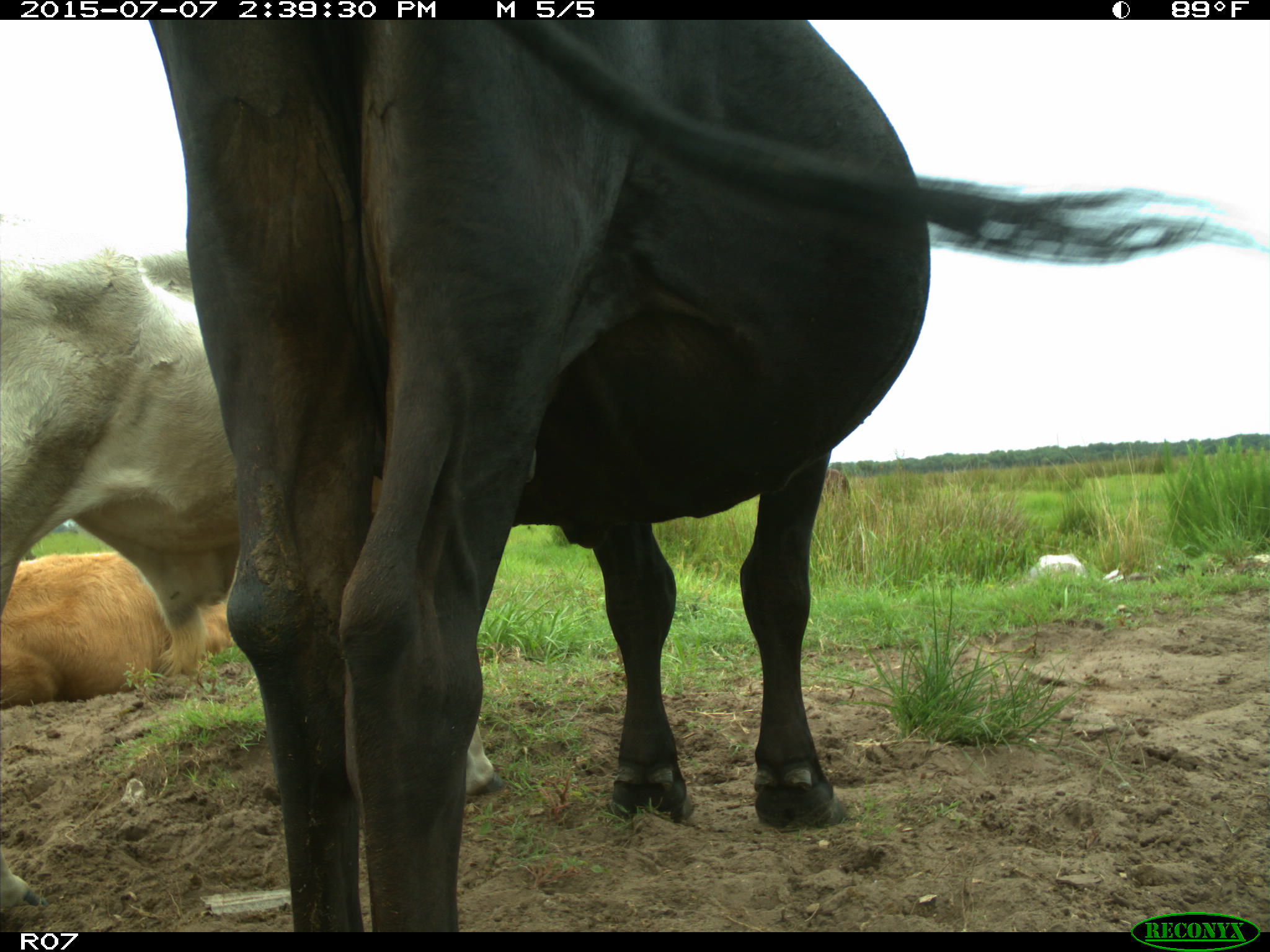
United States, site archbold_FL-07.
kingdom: Animalia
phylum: Chordata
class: Mammalia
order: Artiodactyla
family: Bovidae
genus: Bos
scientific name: Bos taurus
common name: domestic cow